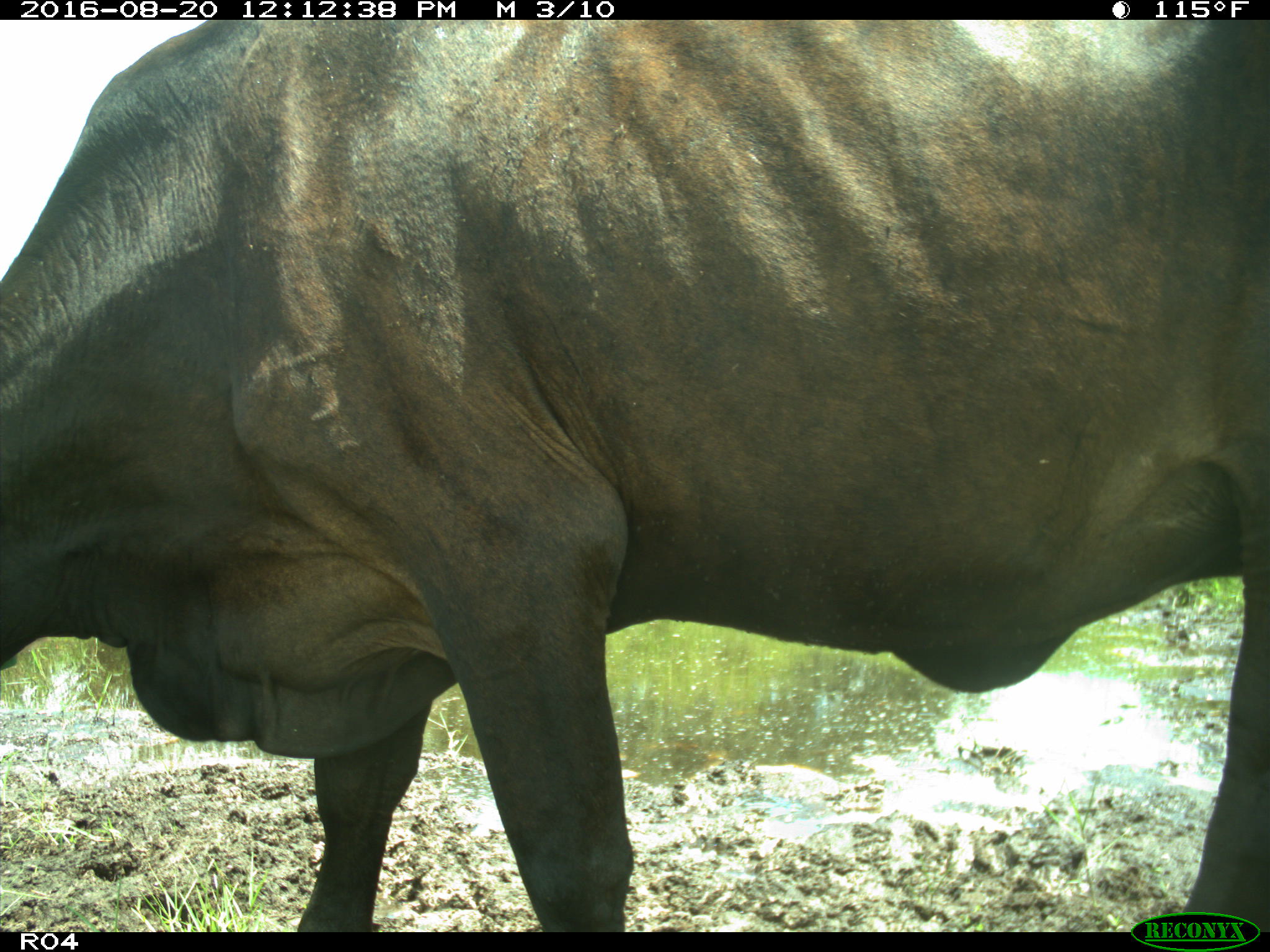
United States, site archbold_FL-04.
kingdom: Animalia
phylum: Chordata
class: Mammalia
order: Artiodactyla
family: Bovidae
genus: Bos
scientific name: Bos taurus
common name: domestic cow